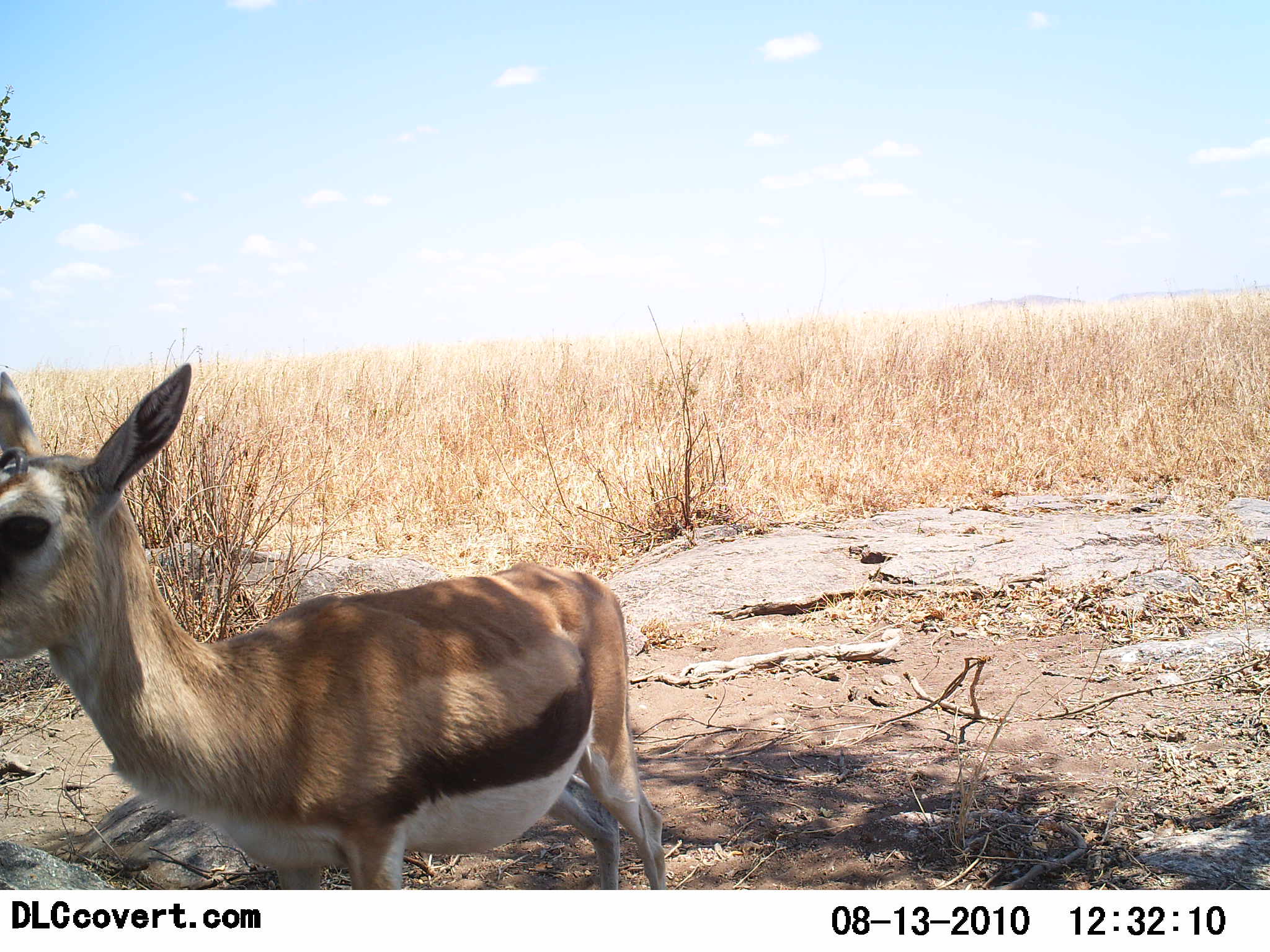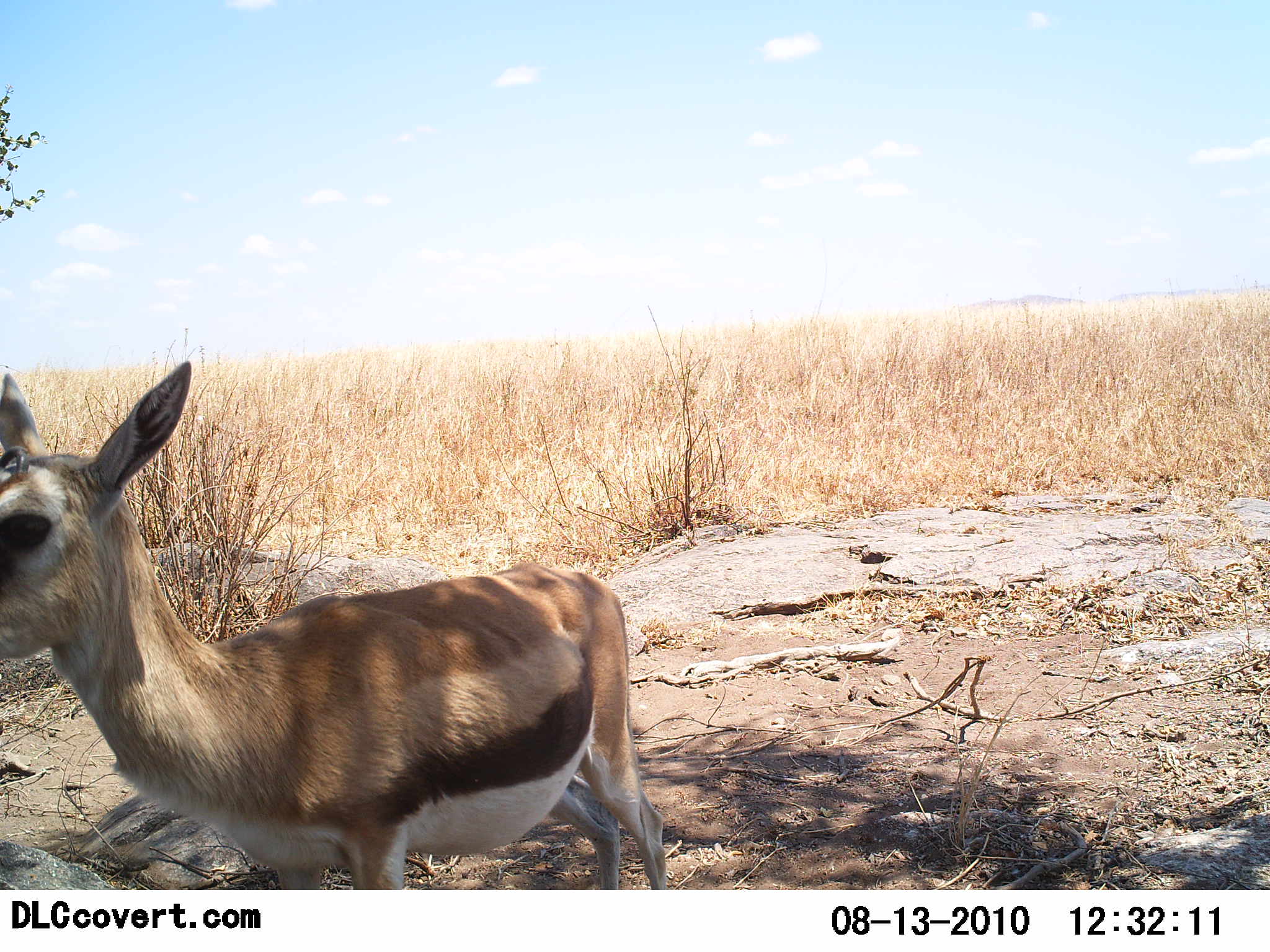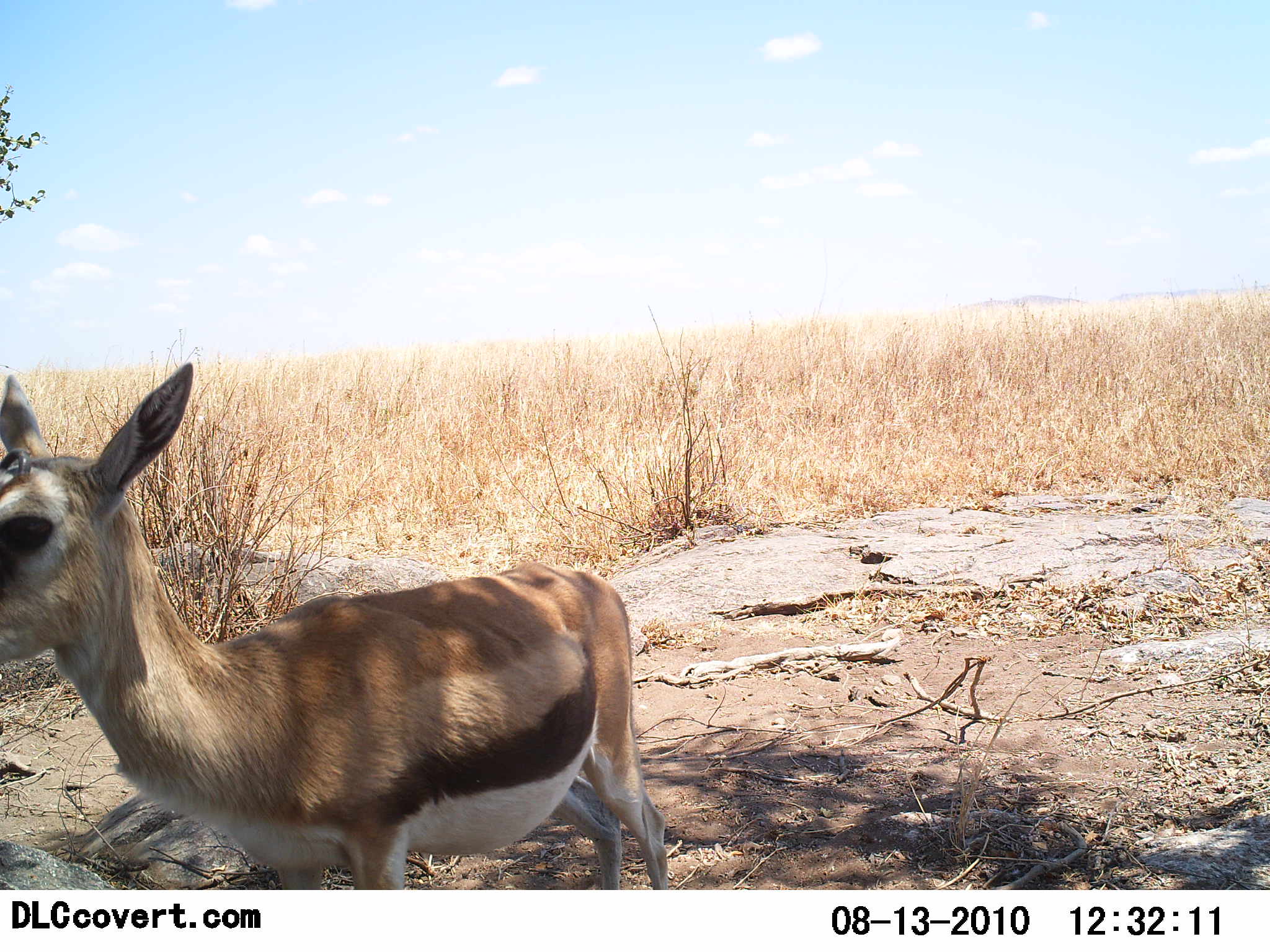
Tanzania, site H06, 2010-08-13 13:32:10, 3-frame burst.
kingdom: Animalia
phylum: Chordata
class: Mammalia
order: Artiodactyla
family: Bovidae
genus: Eudorcas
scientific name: Eudorcas thomsonii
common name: thomson's gazelle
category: gazellethomsons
Gazellethomsons (thomson's gazelle) (Eudorcas thomsonii), count 1. Behavior (volunteer vote fractions): standing 100%, resting 0%, moving 0%, interacting 0%. Young present (vote fraction): 8%. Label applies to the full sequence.